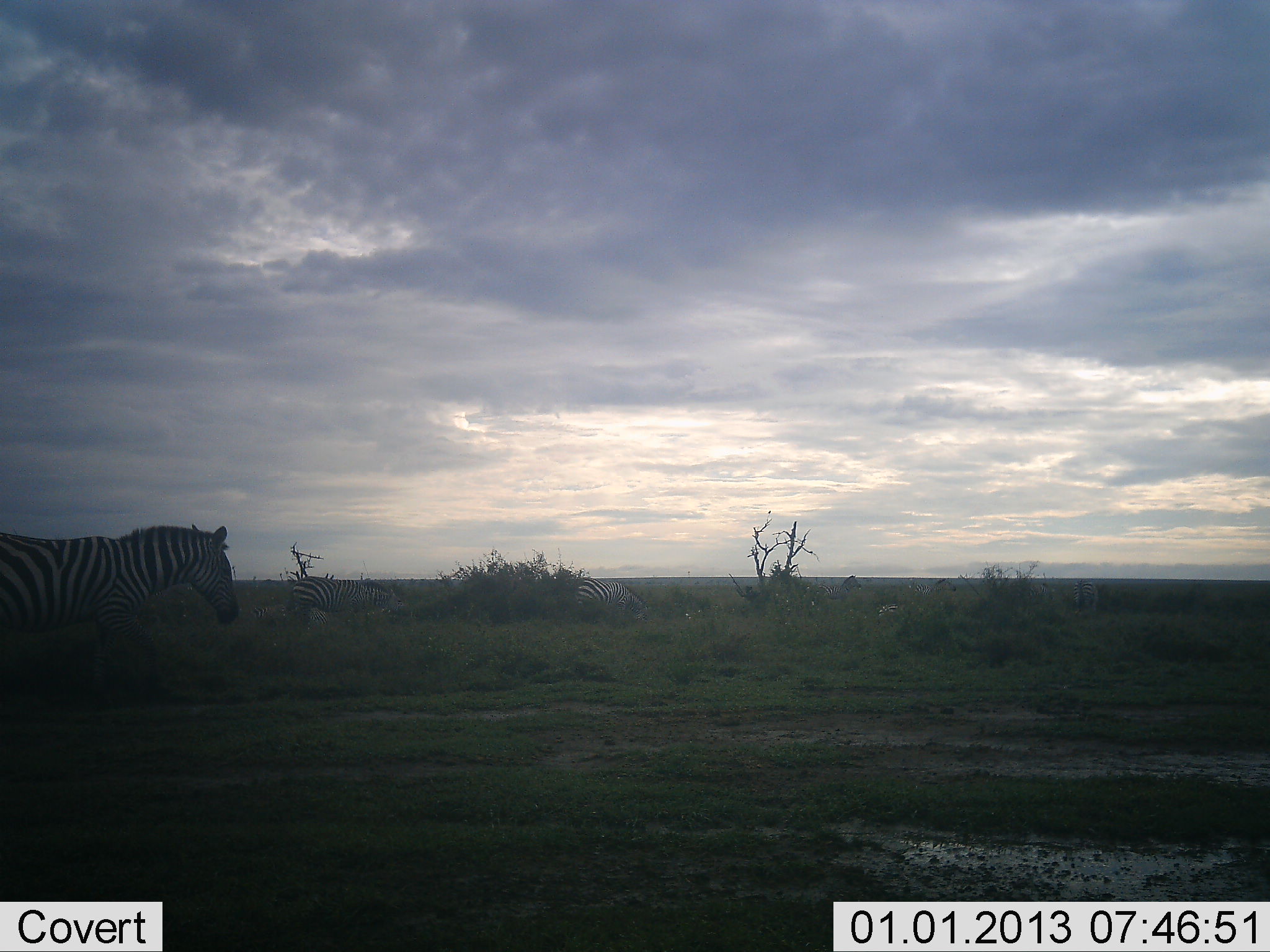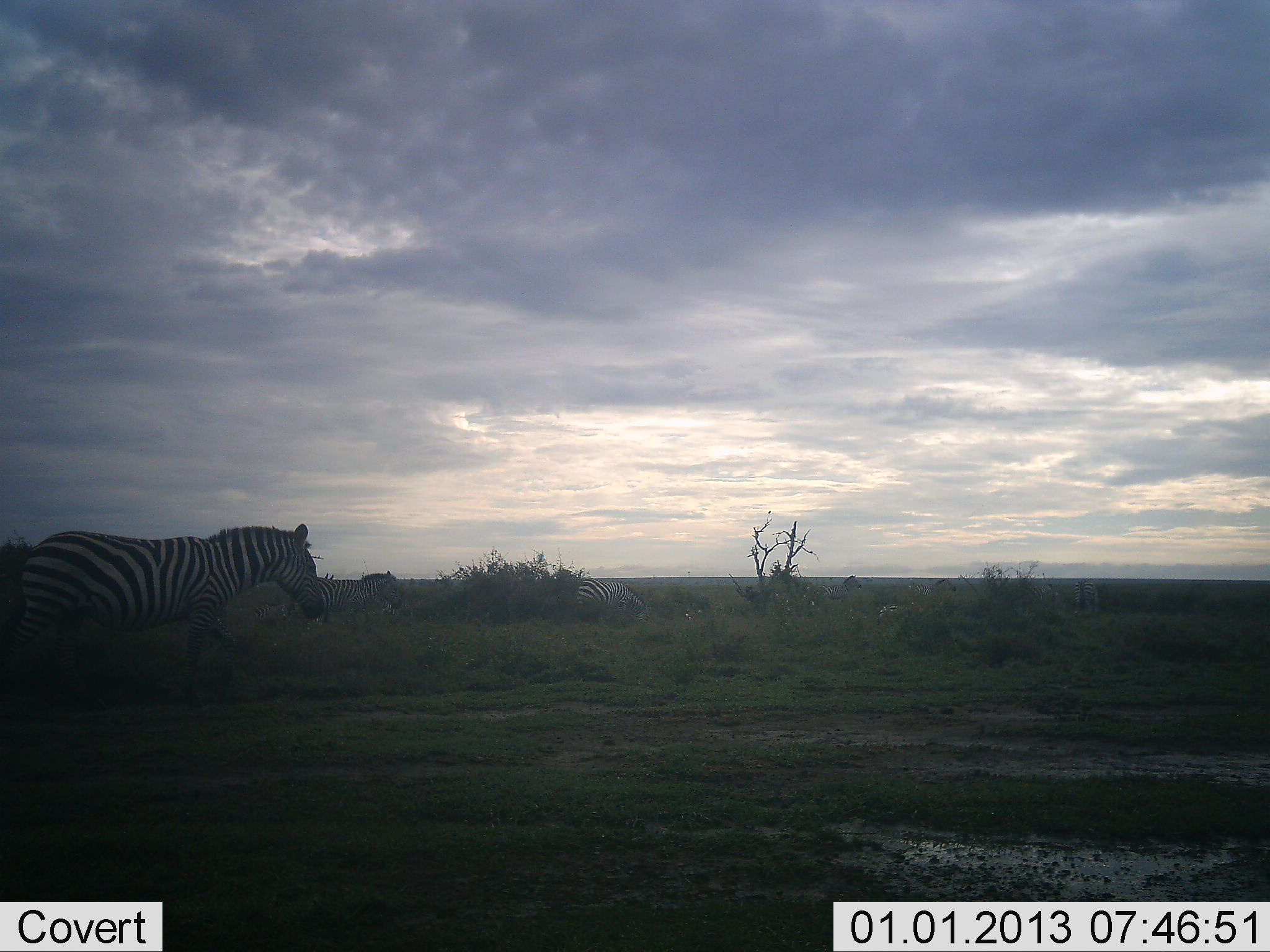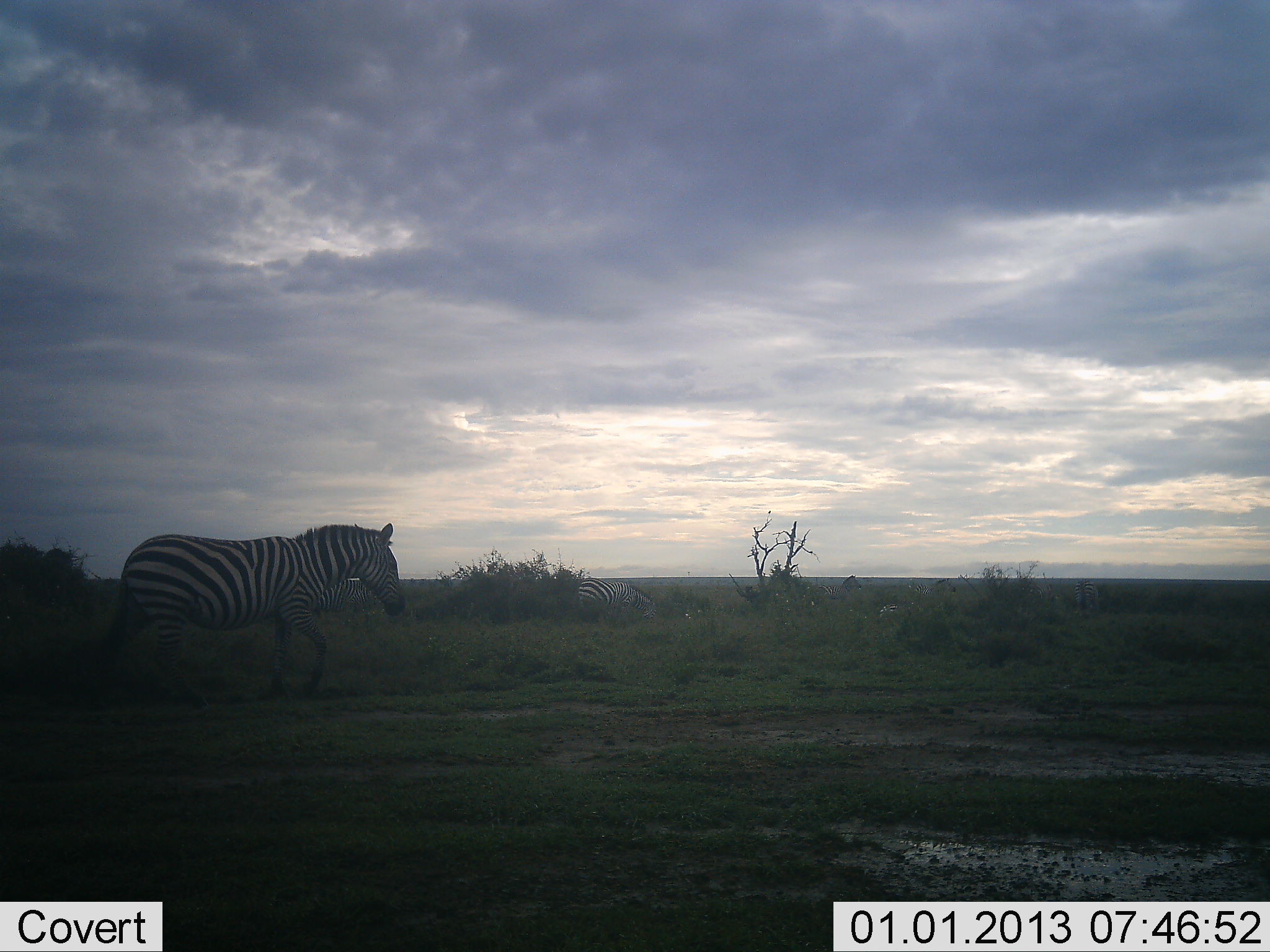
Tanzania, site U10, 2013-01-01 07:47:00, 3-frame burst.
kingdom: Animalia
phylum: Chordata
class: Mammalia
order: Perissodactyla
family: Equidae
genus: Equus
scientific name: Equus quagga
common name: plains zebra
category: zebra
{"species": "zebra (plains zebra) (Equus quagga)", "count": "3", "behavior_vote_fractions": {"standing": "27%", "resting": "0%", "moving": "91%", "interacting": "0%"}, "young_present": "0%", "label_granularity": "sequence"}